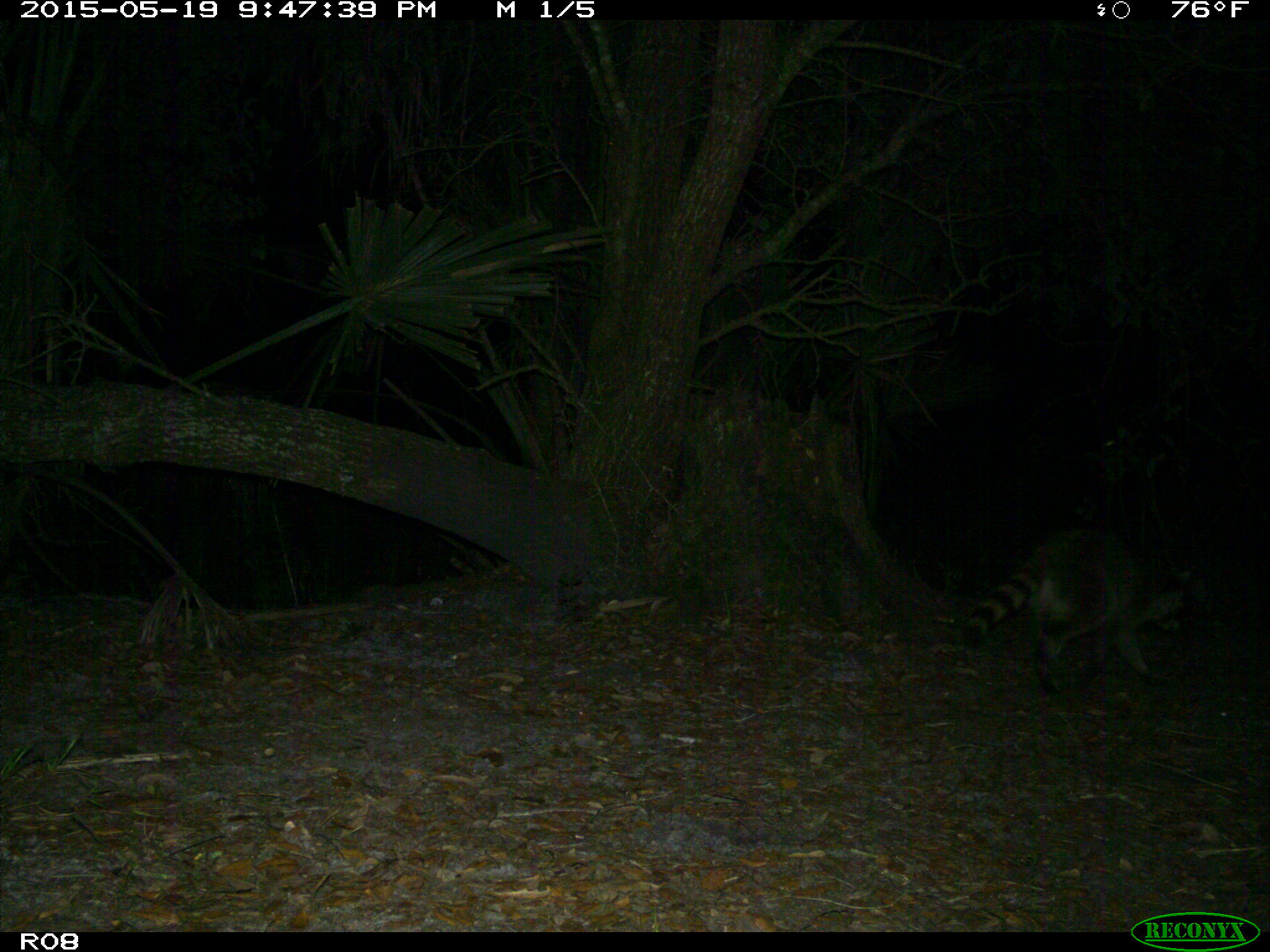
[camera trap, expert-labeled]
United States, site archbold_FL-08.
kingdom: Animalia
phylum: Chordata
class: Mammalia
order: Carnivora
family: Procyonidae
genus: Procyon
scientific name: Procyon lotor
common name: common raccoon